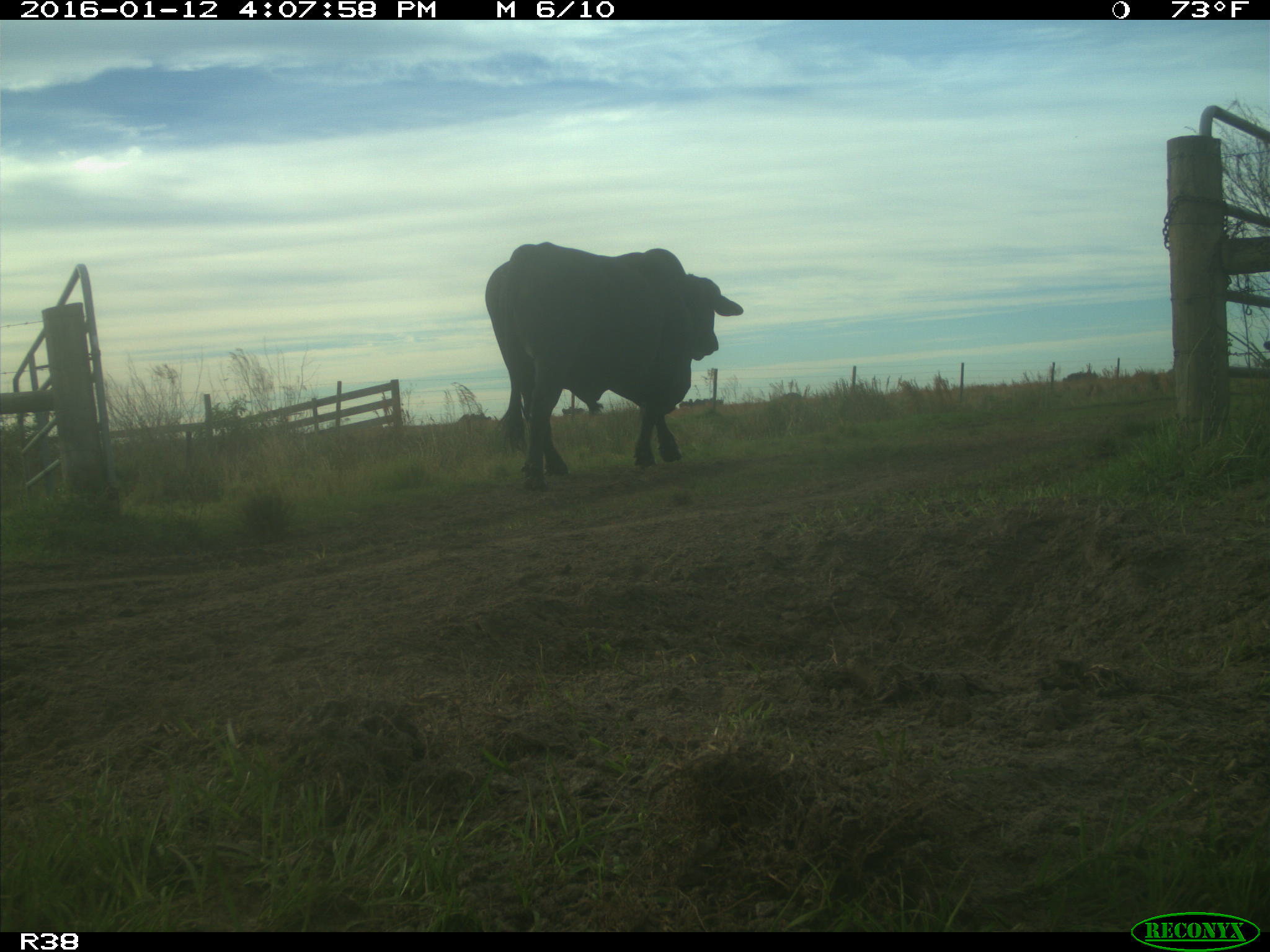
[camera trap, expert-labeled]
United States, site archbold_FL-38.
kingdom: Animalia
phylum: Chordata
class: Mammalia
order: Artiodactyla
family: Bovidae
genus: Bos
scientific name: Bos taurus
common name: domestic cow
Bos taurus (domestic cow).